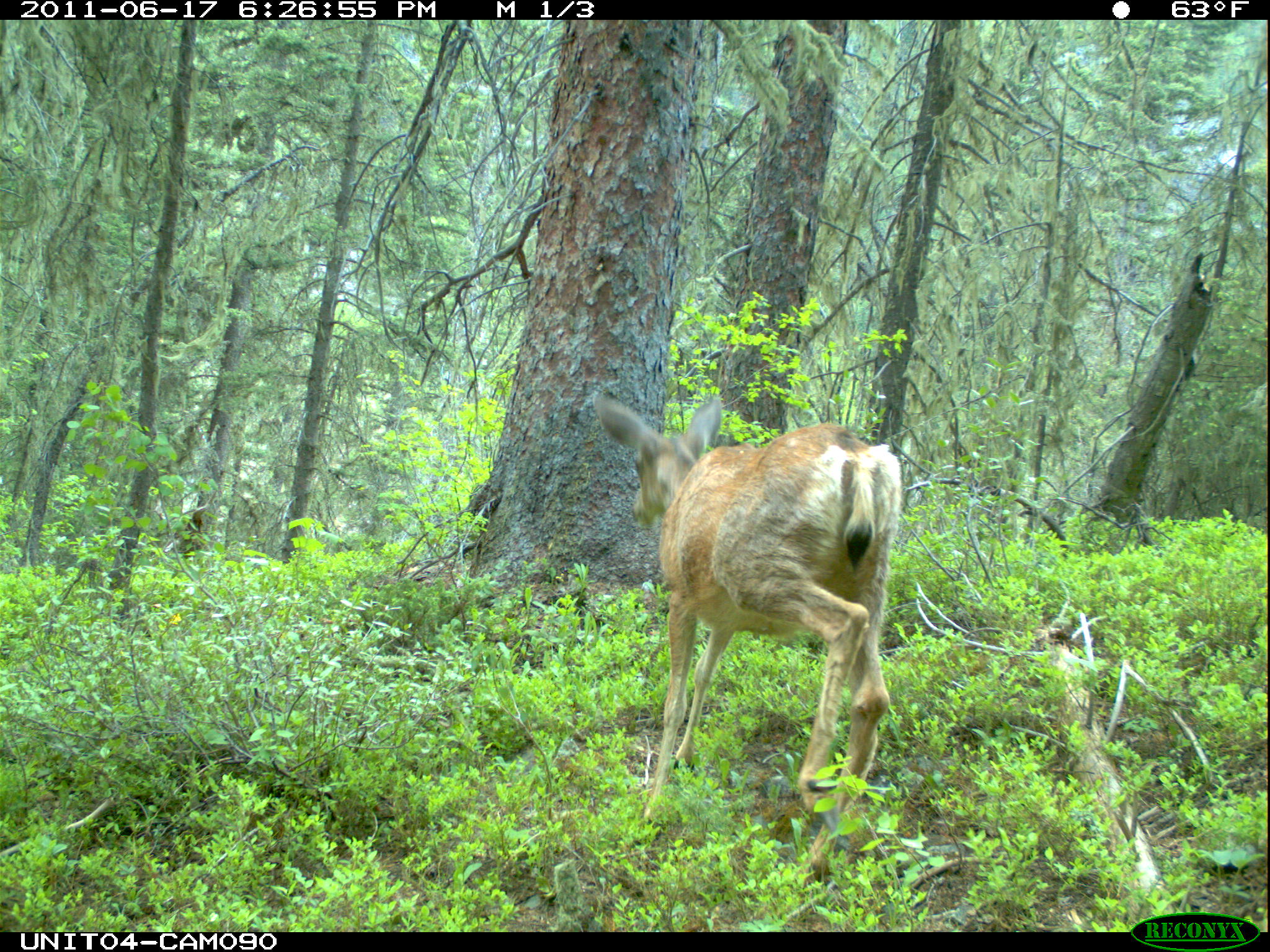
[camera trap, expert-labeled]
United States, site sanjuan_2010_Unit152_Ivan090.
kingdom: Animalia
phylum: Chordata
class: Mammalia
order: Artiodactyla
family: Cervidae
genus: Odocoileus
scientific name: Odocoileus hemionus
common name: mule deer